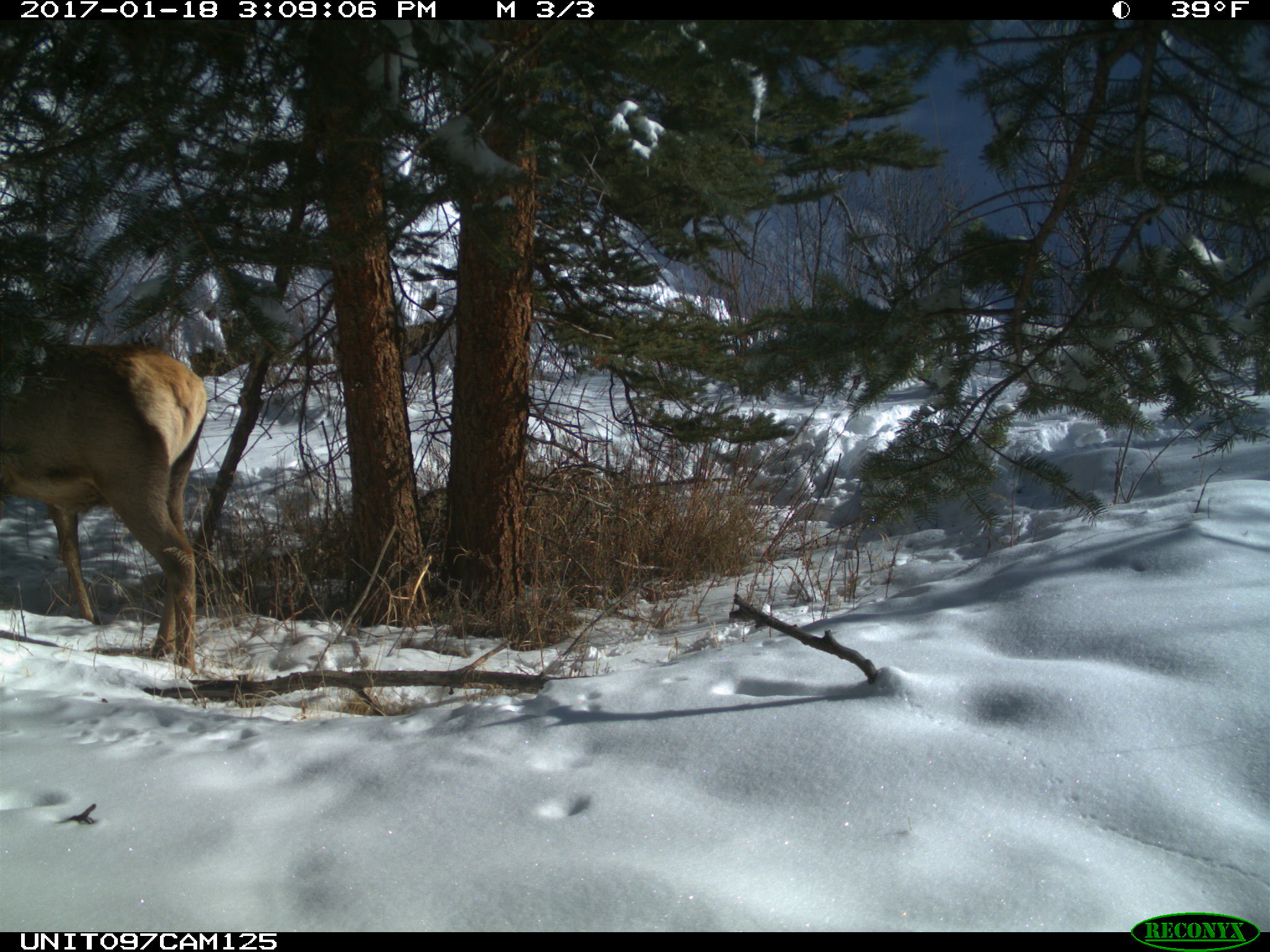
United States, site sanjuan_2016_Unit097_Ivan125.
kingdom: Animalia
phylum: Chordata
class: Mammalia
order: Artiodactyla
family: Cervidae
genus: Cervus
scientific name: Cervus elaphus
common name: red deer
Cervus elaphus (red deer).